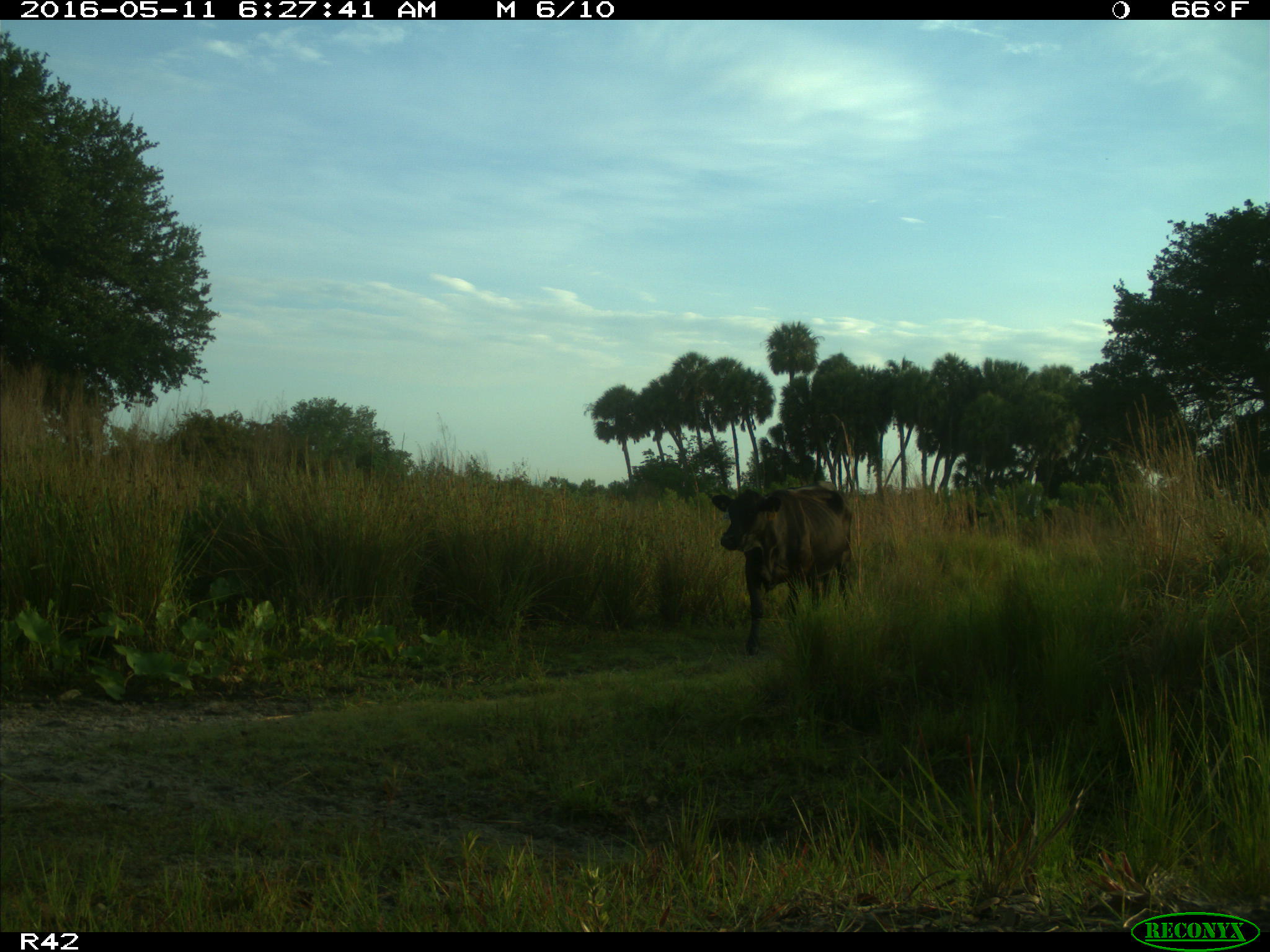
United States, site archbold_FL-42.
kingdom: Animalia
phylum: Chordata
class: Mammalia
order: Artiodactyla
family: Bovidae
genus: Bos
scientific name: Bos taurus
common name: domestic cow